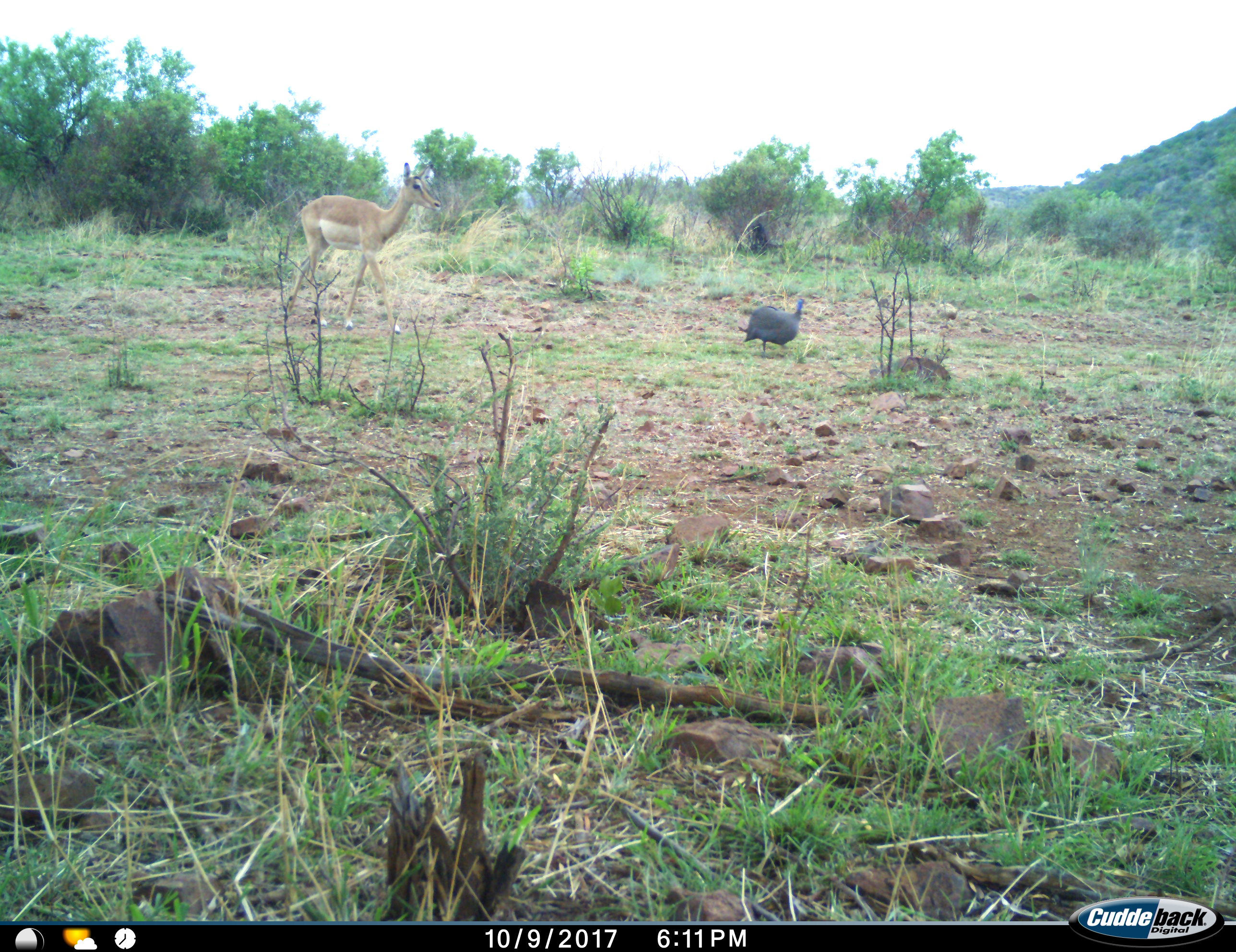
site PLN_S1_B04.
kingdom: Animalia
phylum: Chordata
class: Aves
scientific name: Aves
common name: bird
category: birdother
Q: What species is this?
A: Birdother (bird) (Aves).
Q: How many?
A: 1.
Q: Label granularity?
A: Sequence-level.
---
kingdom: Animalia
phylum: Chordata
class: Mammalia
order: Artiodactyla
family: Bovidae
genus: Aepyceros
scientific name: Aepyceros melampus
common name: impala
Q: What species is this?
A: Impala (Aepyceros melampus).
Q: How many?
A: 1.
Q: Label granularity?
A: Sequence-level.